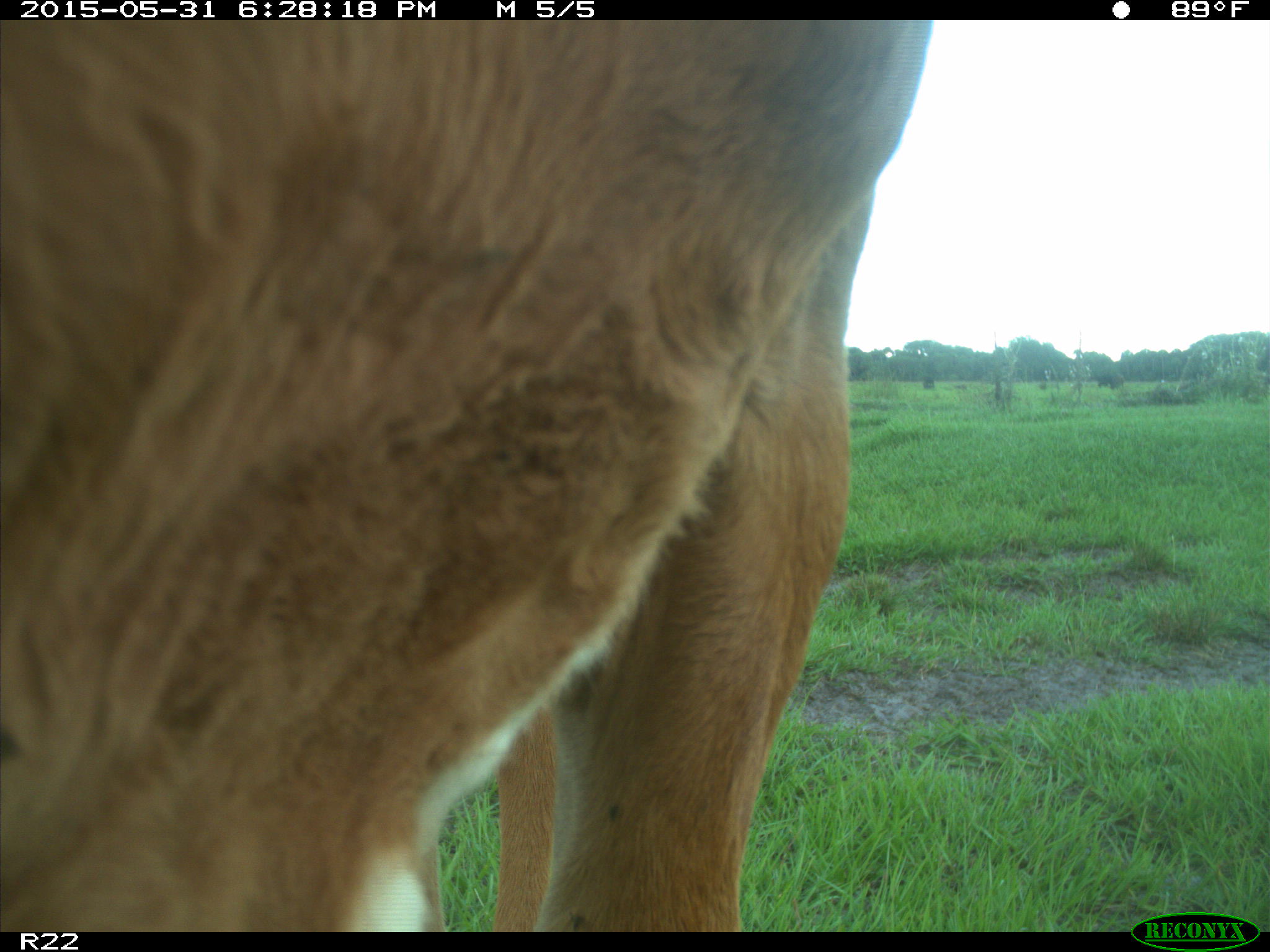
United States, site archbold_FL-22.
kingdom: Animalia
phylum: Chordata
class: Mammalia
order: Artiodactyla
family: Bovidae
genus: Bos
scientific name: Bos taurus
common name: domestic cow